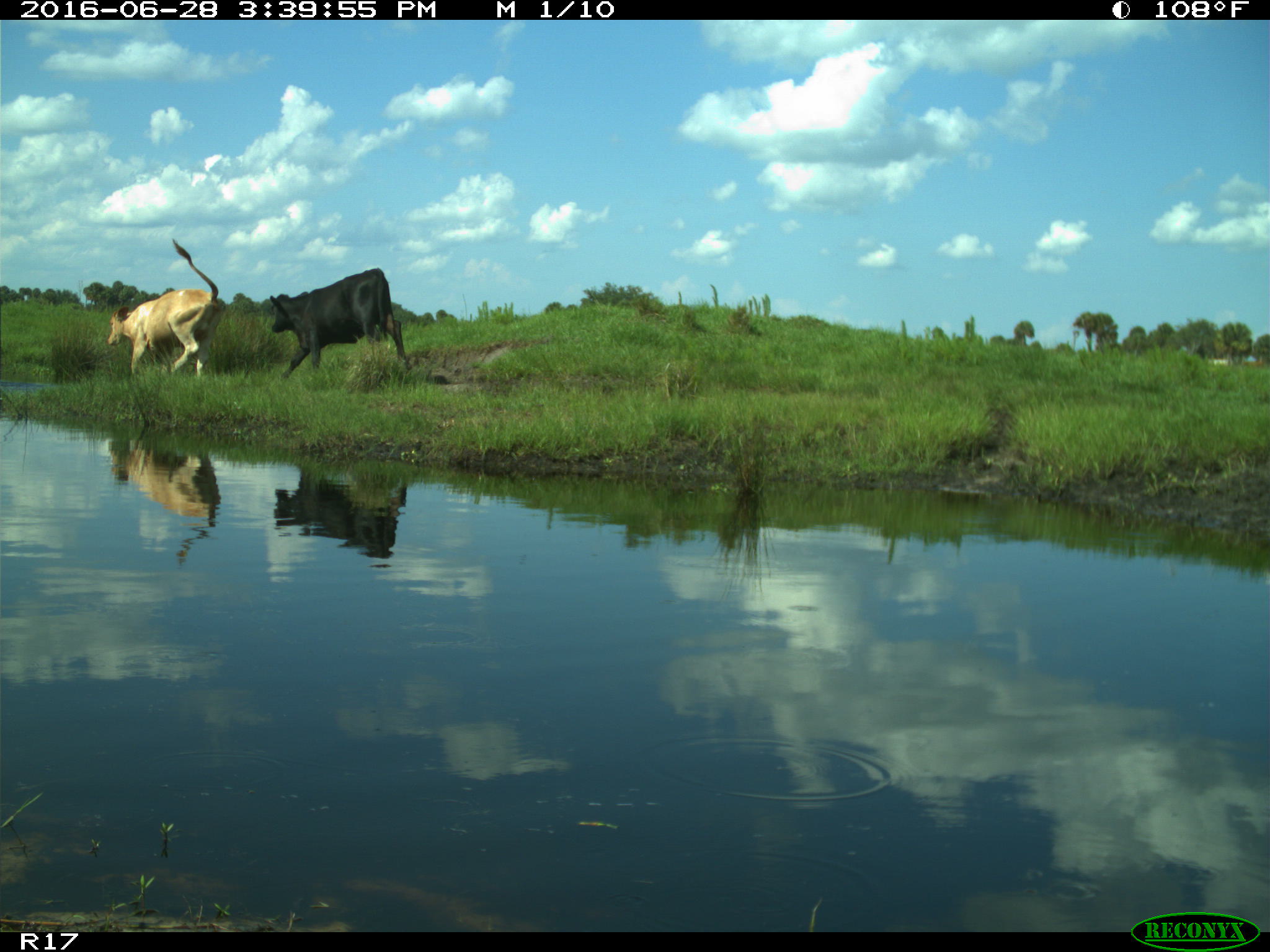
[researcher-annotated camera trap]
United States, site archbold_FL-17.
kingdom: Animalia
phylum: Chordata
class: Mammalia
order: Artiodactyla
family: Bovidae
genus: Bos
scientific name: Bos taurus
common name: domestic cow